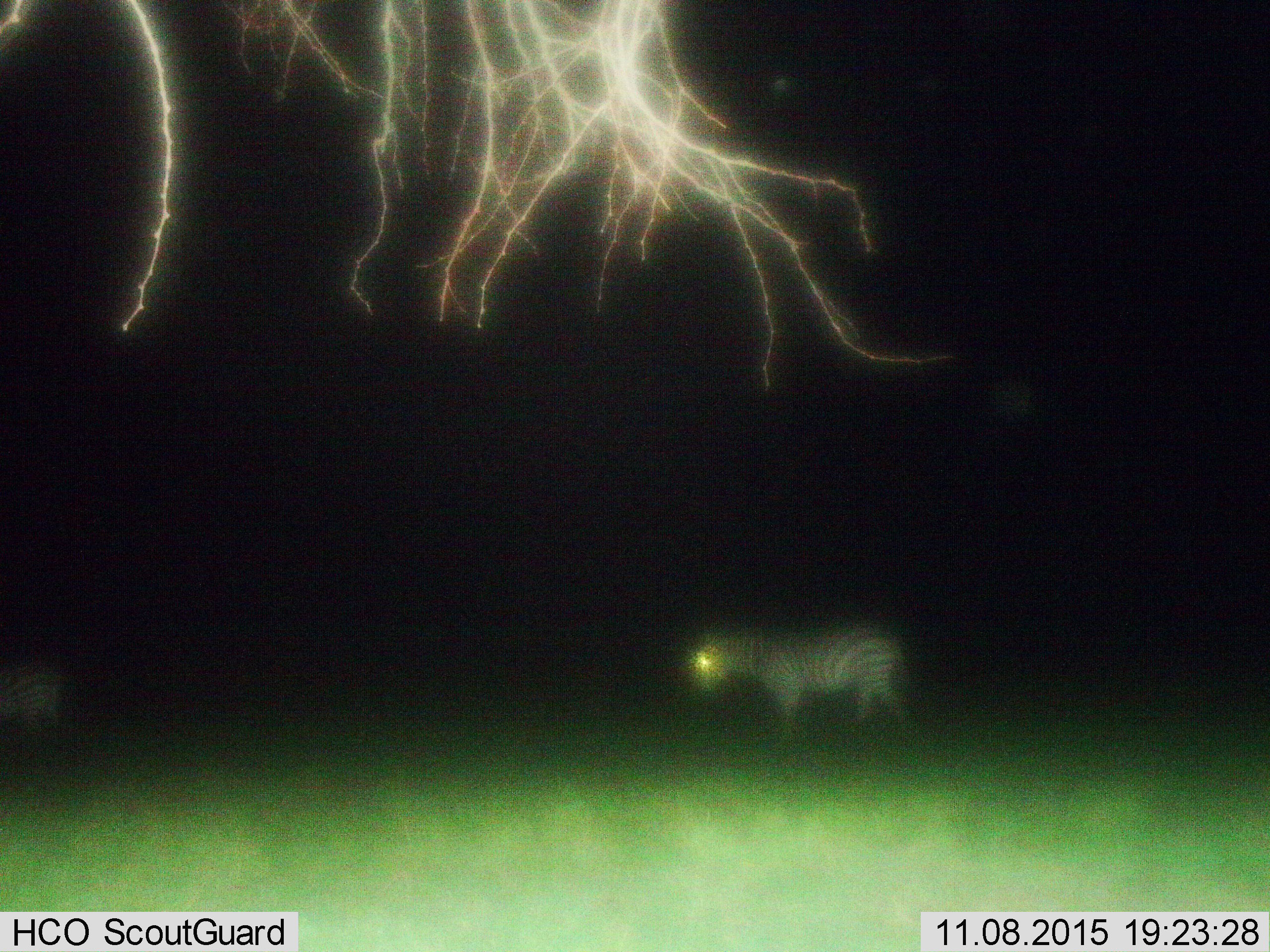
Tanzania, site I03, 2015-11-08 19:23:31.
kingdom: Animalia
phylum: Chordata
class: Mammalia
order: Perissodactyla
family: Equidae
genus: Equus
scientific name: Equus quagga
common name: plains zebra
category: zebra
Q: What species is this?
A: Zebra (plains zebra) (Equus quagga).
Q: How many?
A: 2.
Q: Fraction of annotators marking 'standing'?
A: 40%.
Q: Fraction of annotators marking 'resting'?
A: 0%.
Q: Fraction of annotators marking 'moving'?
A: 60%.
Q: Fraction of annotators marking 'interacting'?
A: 0%.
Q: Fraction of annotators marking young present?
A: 0%.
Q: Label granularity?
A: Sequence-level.